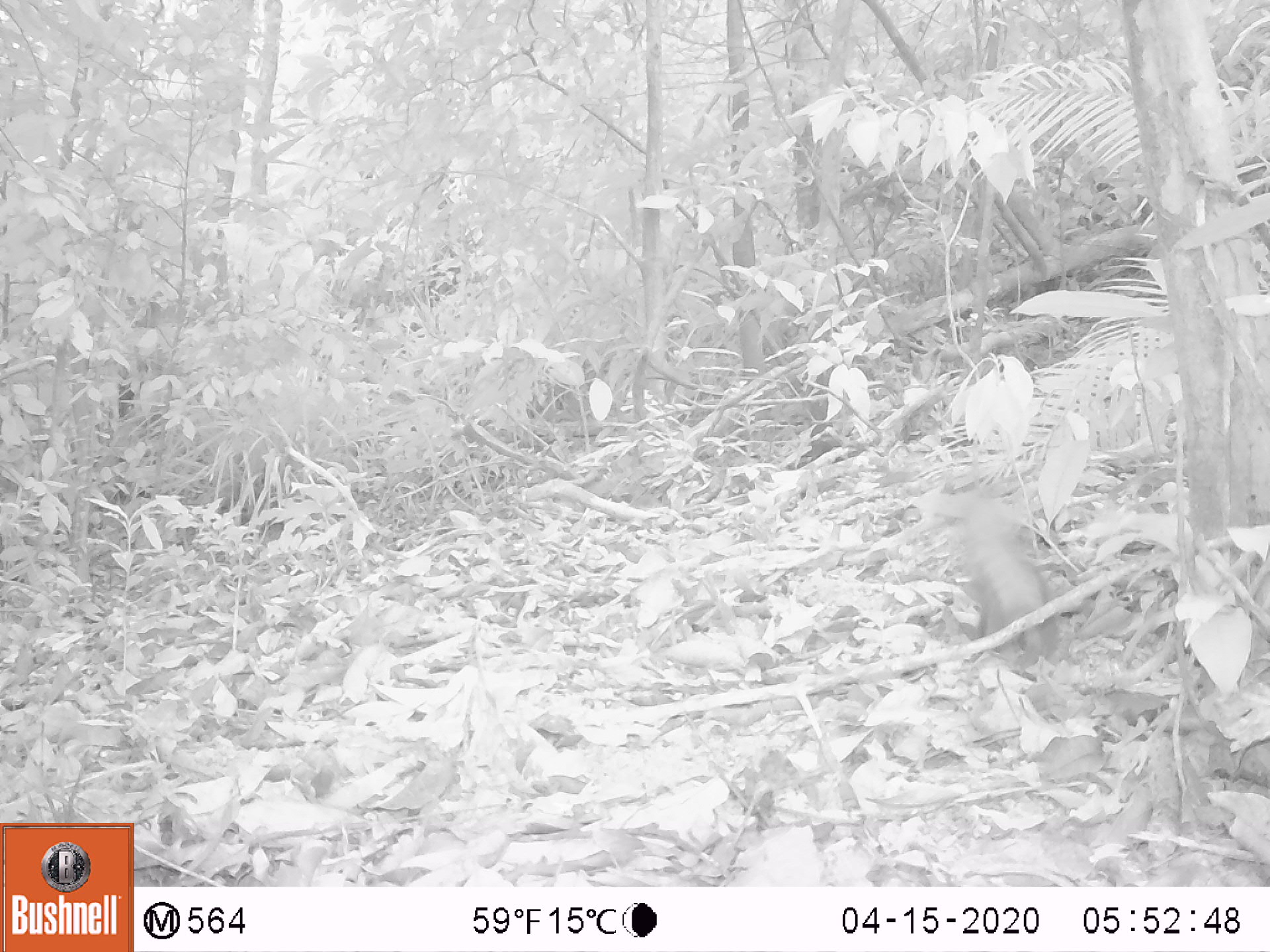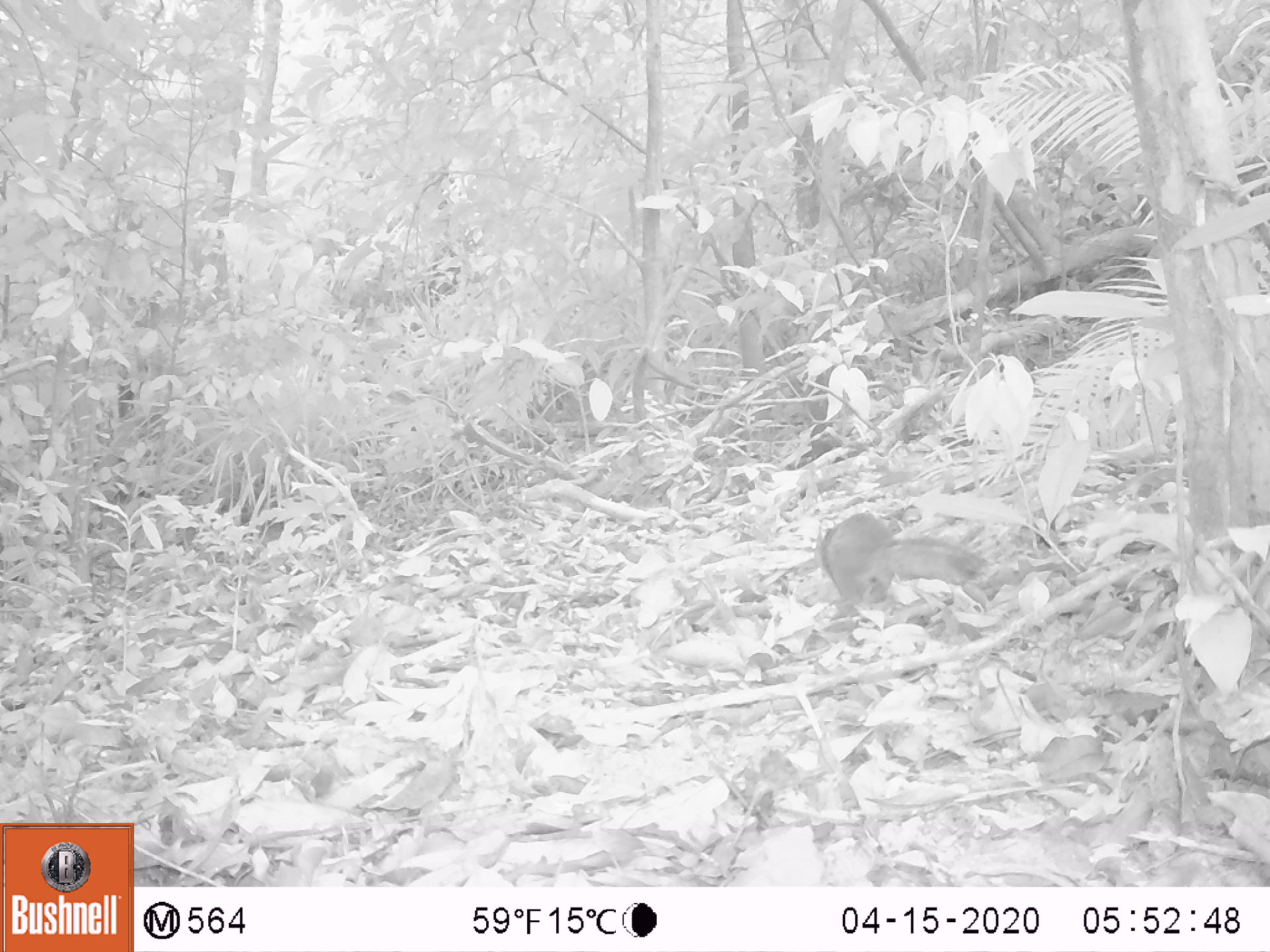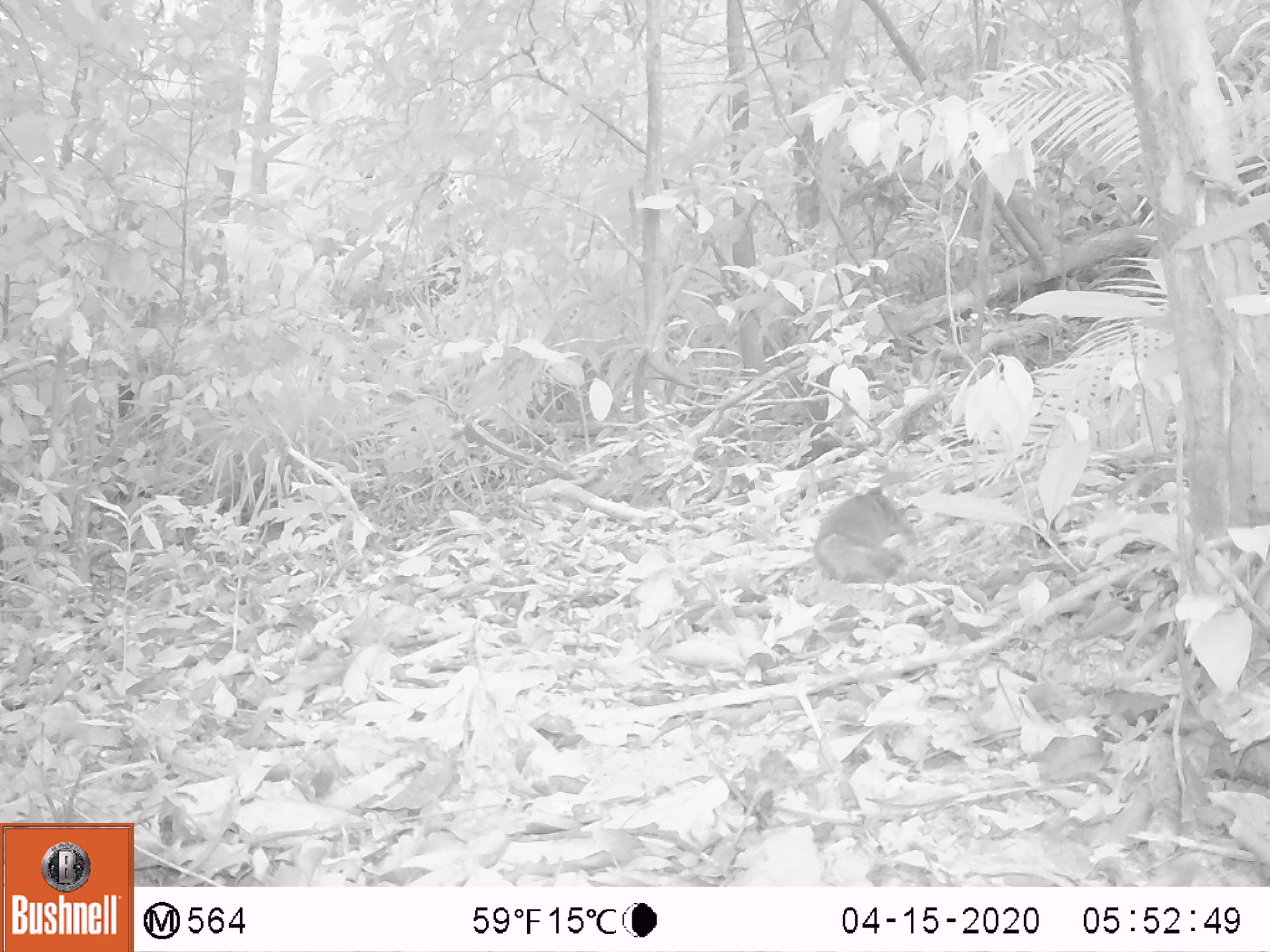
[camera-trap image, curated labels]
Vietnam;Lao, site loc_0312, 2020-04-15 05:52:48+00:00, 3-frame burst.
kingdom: Animalia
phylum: Chordata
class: Mammalia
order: Rodentia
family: Sciuridae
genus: Callosciurus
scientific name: Callosciurus erythraeus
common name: pallas's squirrel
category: pallass squirrel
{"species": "pallass squirrel (pallas's squirrel) (Callosciurus erythraeus)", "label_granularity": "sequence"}